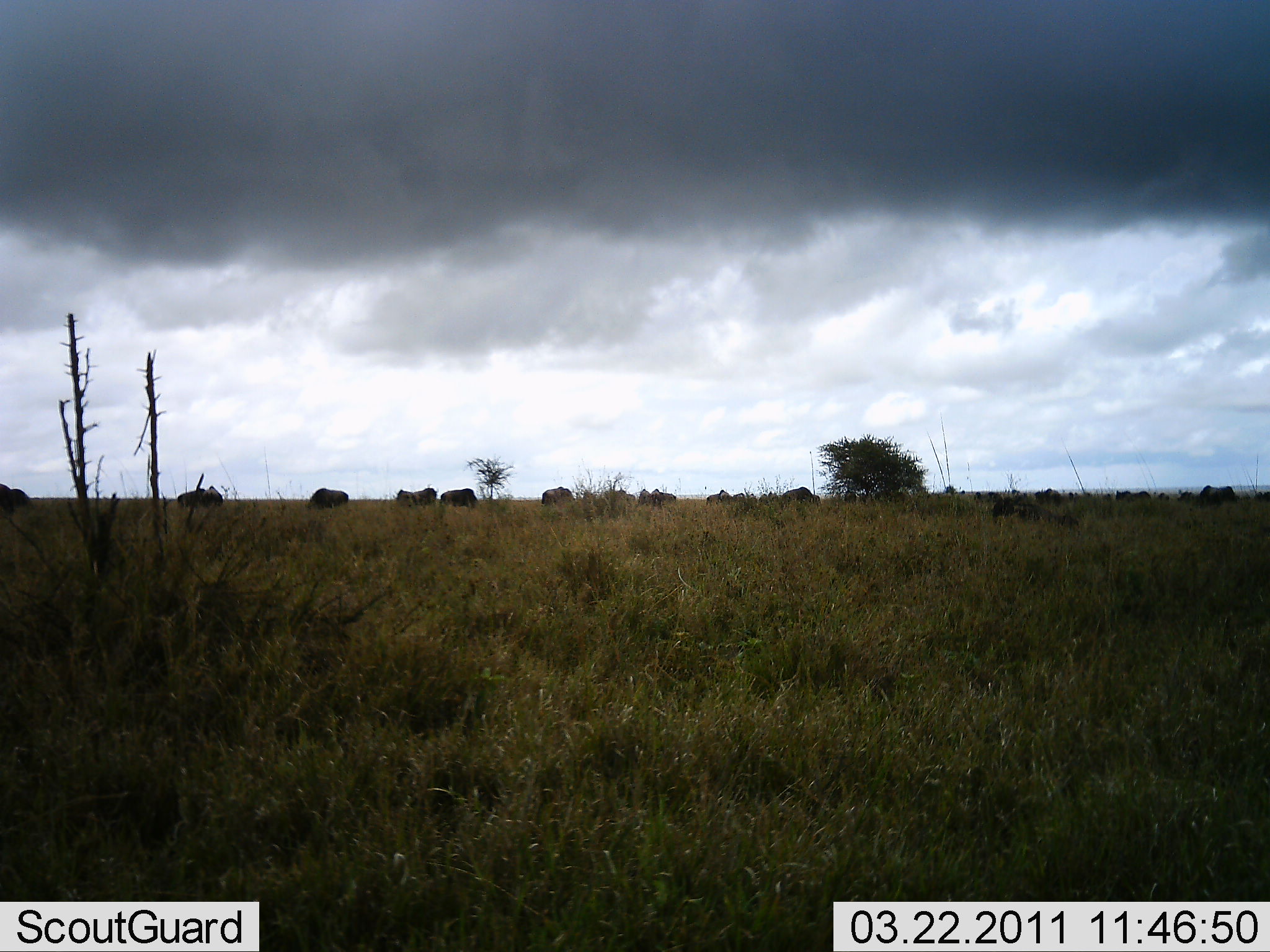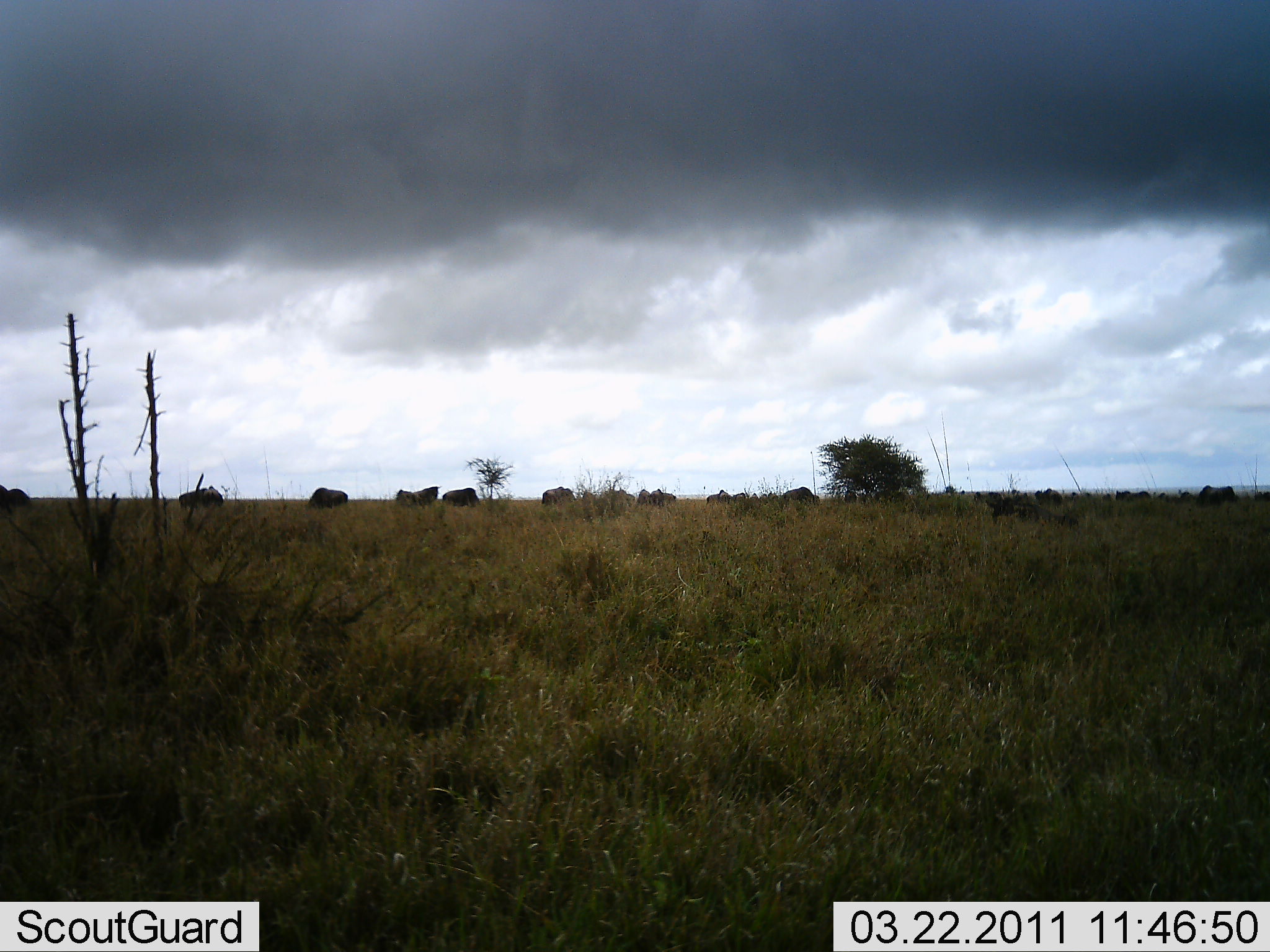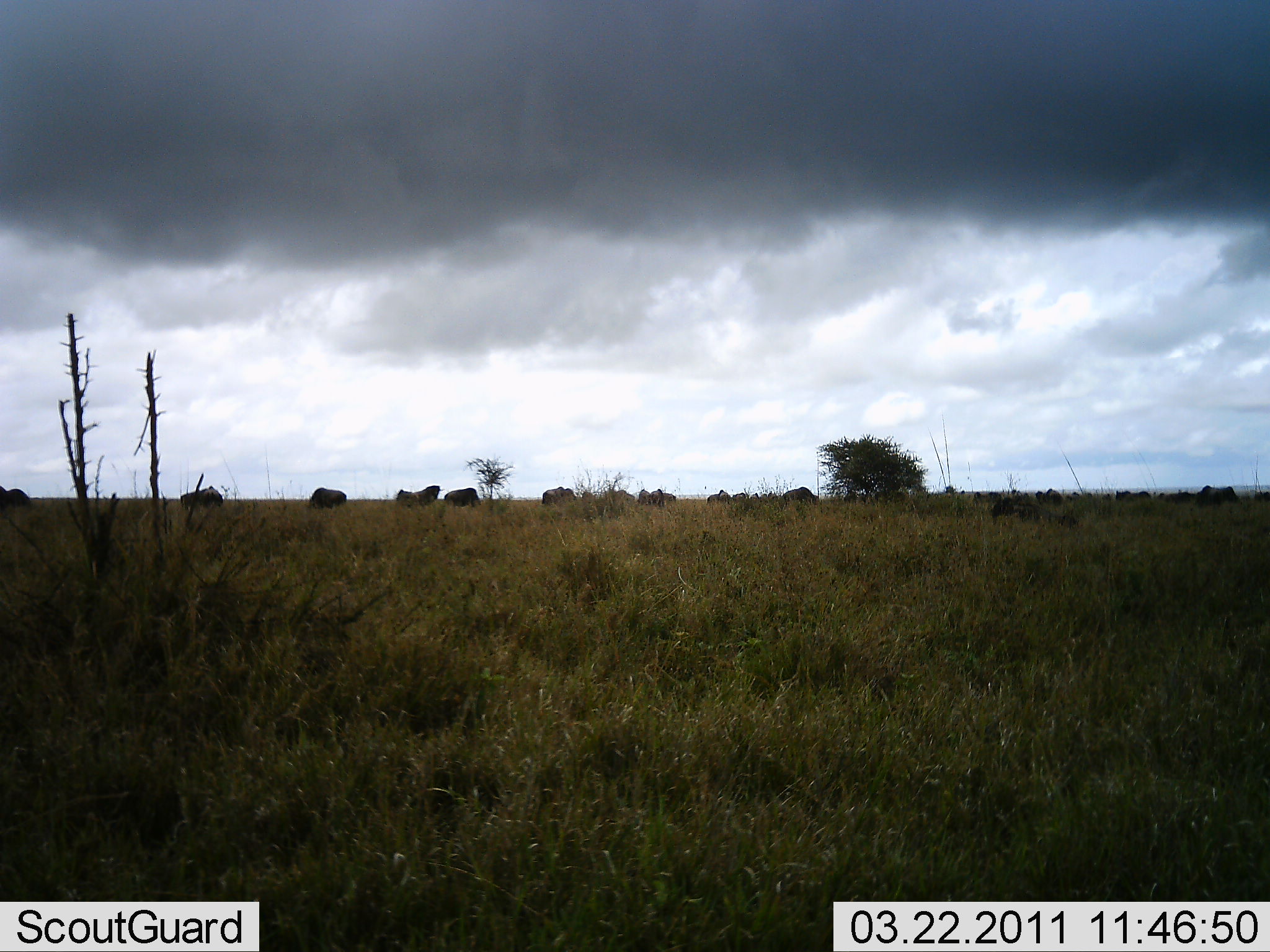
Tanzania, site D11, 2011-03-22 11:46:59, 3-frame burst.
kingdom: Animalia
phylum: Chordata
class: Mammalia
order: Artiodactyla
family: Bovidae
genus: Connochaetes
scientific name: Connochaetes taurinus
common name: blue wildebeest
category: wildebeest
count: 11-50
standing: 60%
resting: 10%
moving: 30%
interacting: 0%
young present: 0%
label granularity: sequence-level